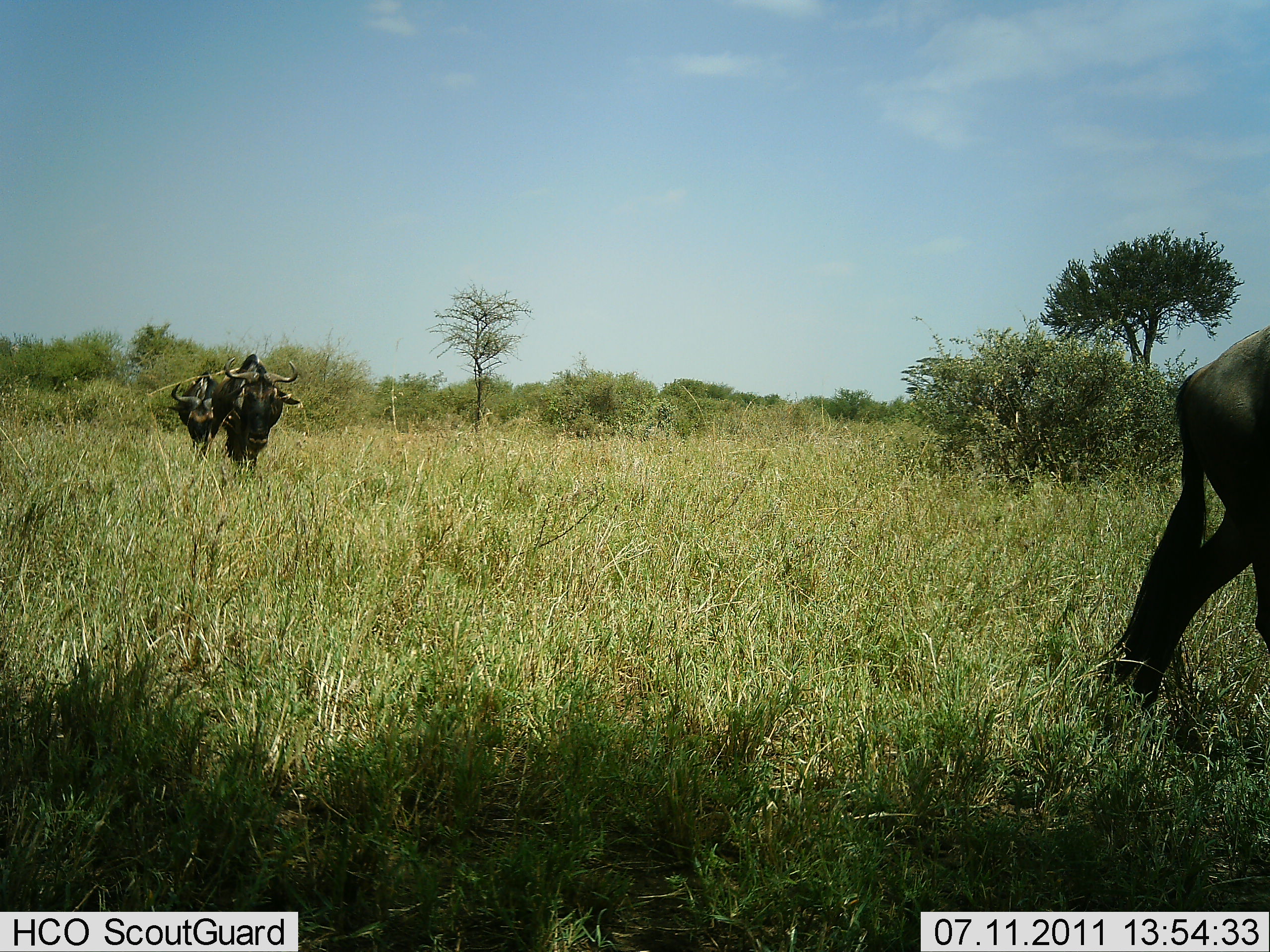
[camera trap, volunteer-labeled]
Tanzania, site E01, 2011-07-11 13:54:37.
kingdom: Animalia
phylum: Chordata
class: Mammalia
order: Artiodactyla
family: Bovidae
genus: Connochaetes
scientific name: Connochaetes taurinus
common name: blue wildebeest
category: wildebeest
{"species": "wildebeest (blue wildebeest) (Connochaetes taurinus)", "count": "3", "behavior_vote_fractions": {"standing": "17%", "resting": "0%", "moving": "92%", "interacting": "0%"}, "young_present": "0%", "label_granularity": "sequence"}